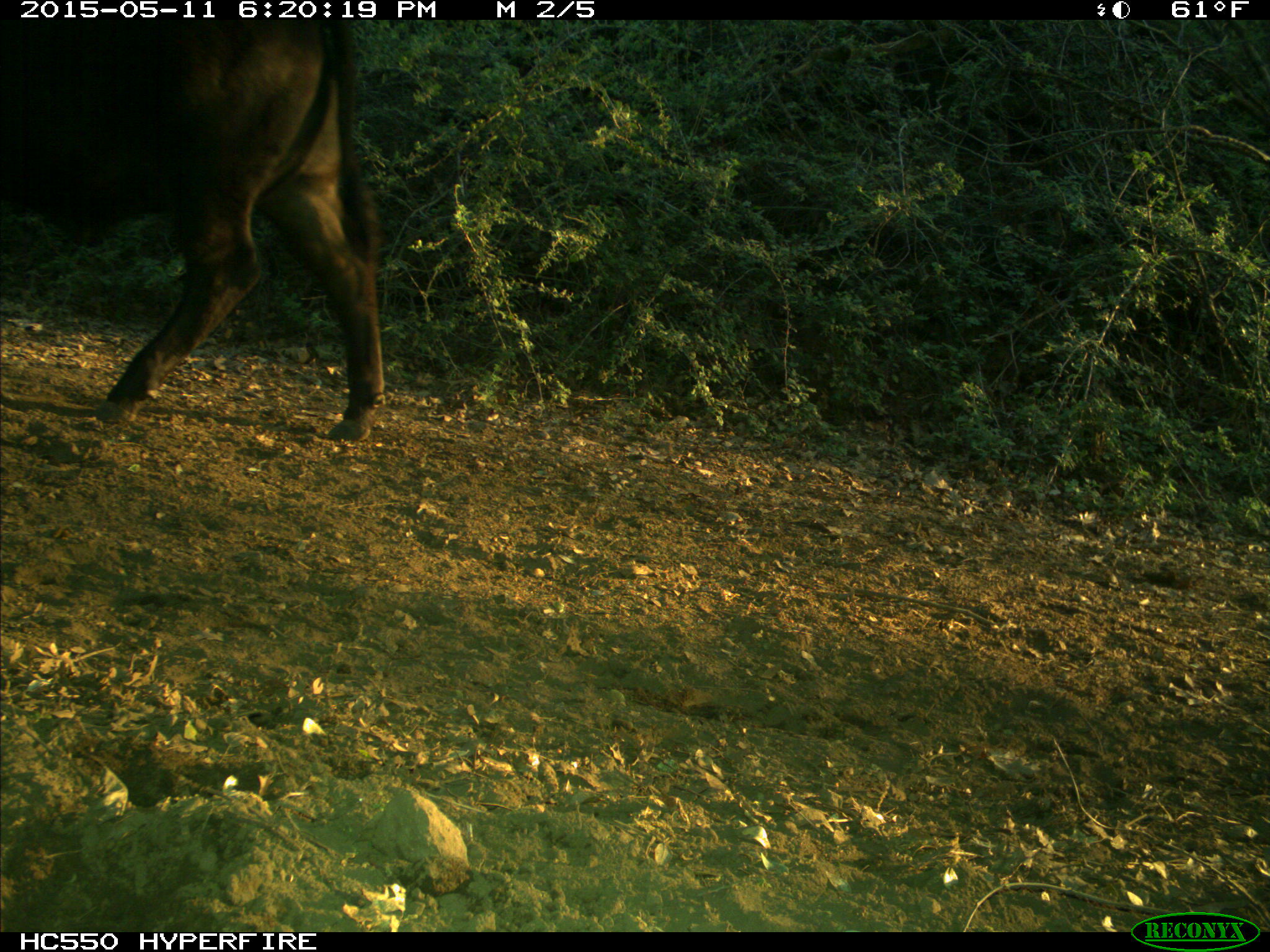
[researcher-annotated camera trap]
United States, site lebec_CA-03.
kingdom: Animalia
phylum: Chordata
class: Mammalia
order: Artiodactyla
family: Bovidae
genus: Bos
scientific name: Bos taurus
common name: domestic cow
Bos taurus (domestic cow).